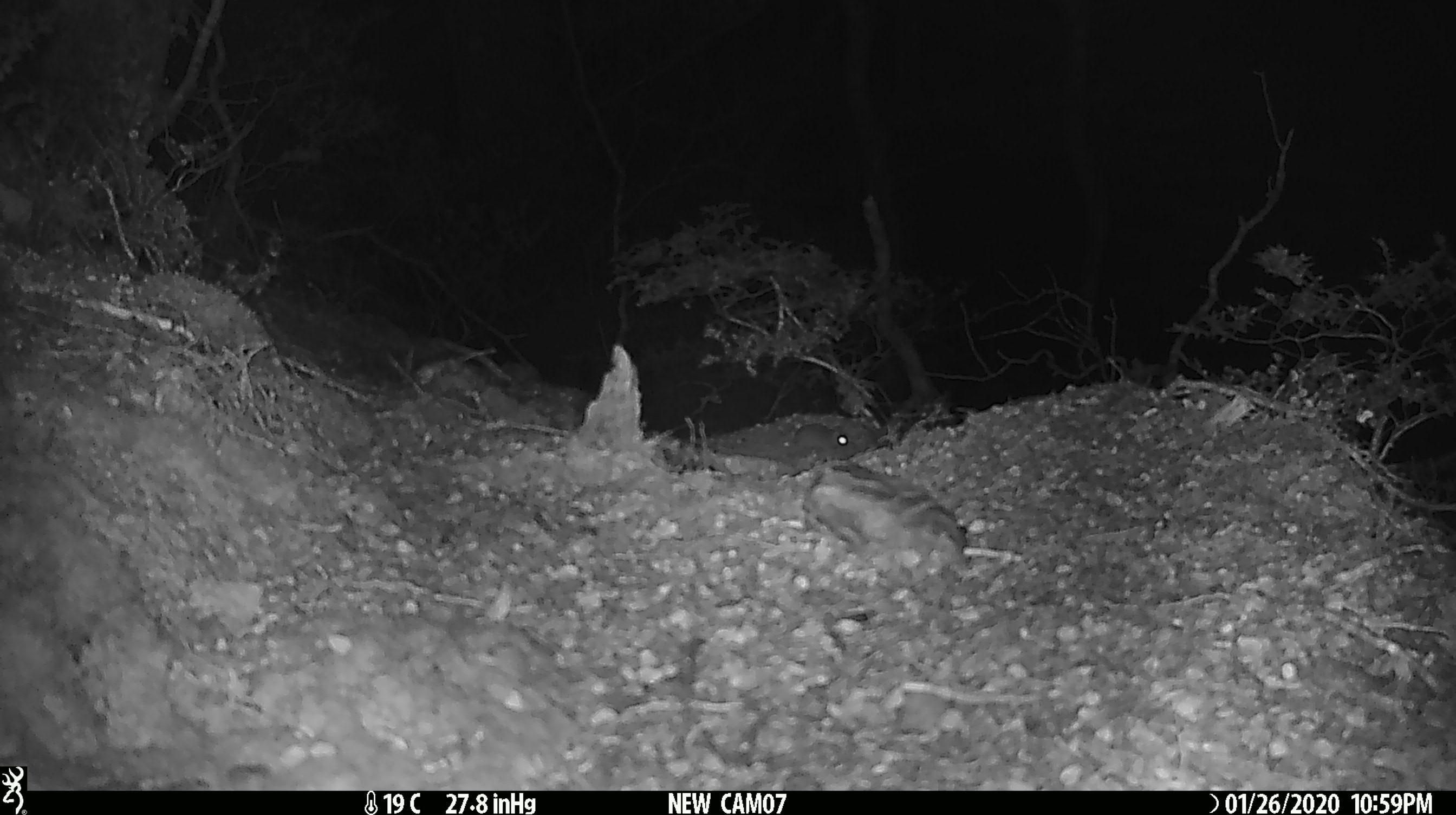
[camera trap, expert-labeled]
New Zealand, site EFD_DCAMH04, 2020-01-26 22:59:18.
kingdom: Animalia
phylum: Chordata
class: Mammalia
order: Rodentia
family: Muridae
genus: Mus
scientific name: Mus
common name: mouse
Mouse (Mus).